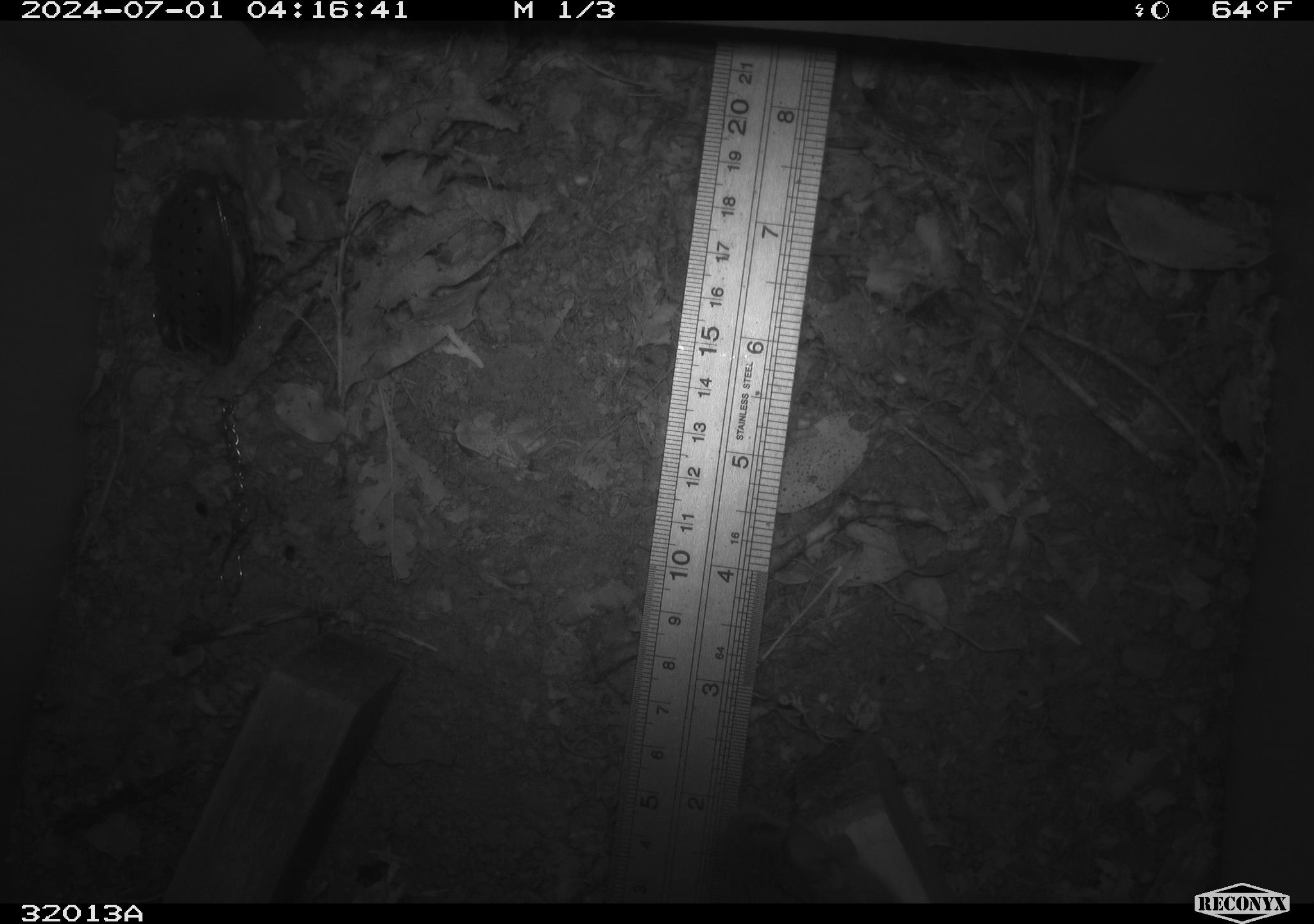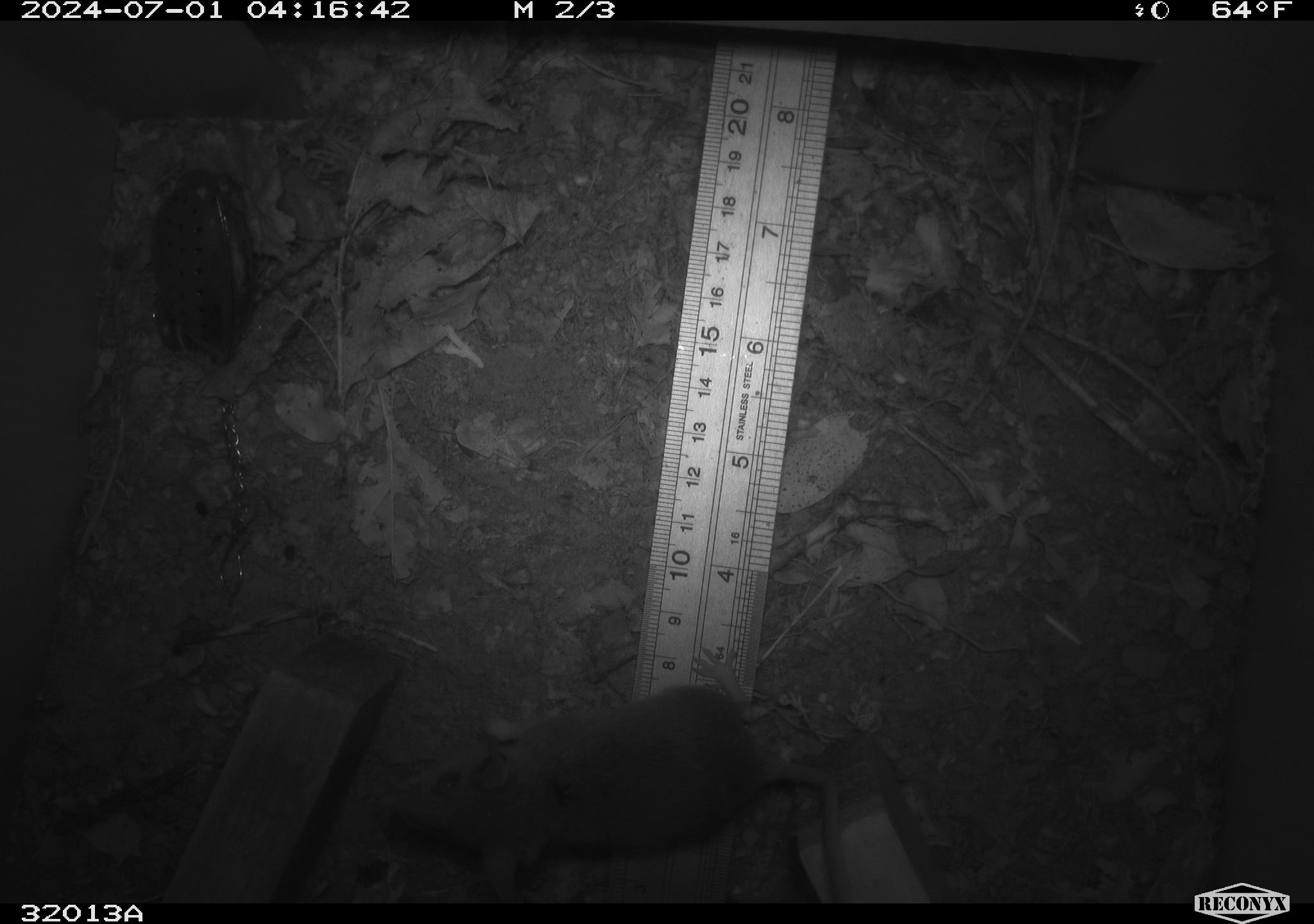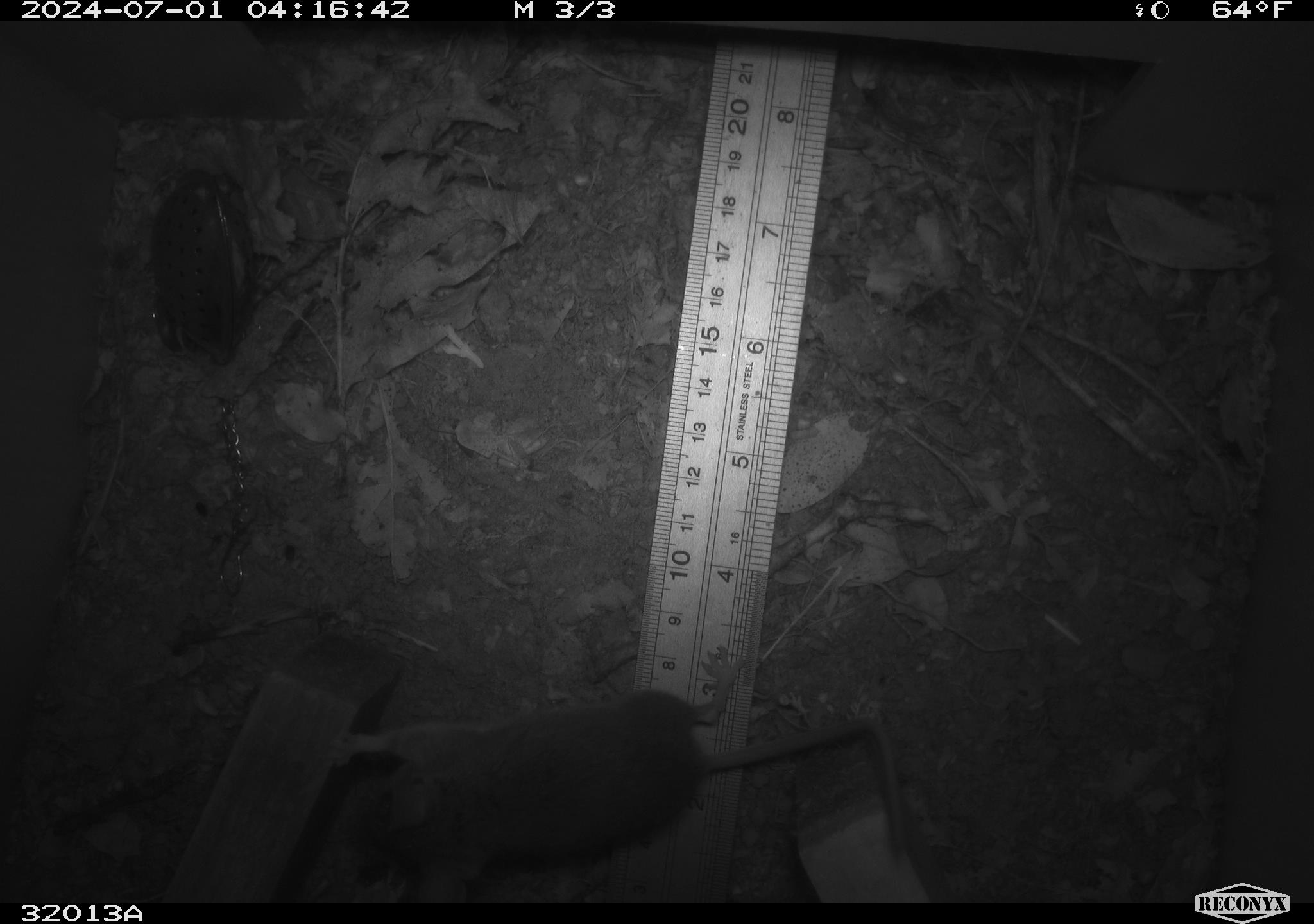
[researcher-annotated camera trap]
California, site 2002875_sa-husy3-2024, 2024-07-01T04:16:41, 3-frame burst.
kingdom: Animalia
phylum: Chordata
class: Mammalia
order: Rodentia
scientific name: Rodentia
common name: rodent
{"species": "rodent (Rodentia)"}